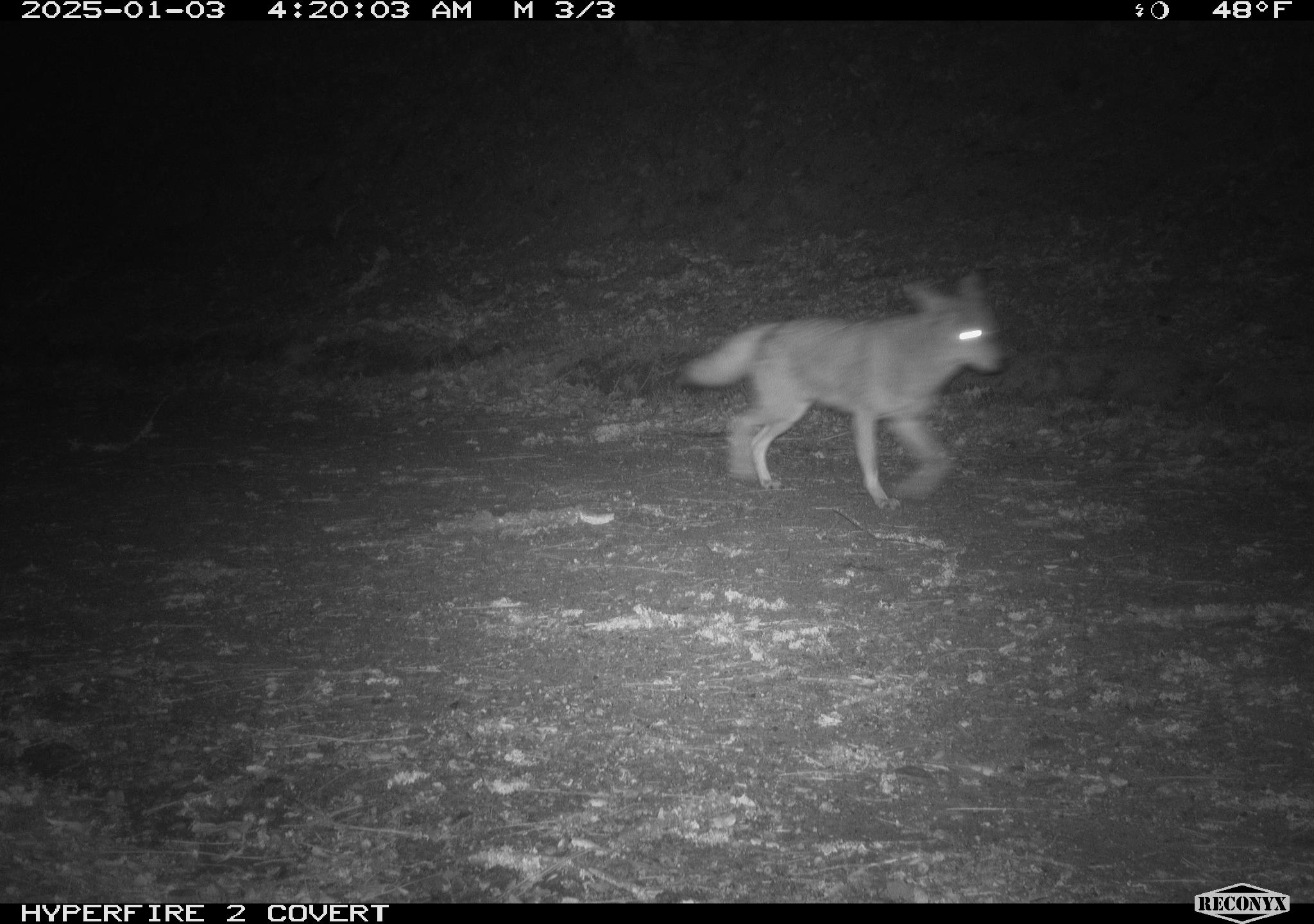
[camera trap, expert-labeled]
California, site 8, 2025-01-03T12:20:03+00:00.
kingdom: Animalia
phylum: Chordata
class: Mammalia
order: Carnivora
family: Canidae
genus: Canis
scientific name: Canis latrans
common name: coyote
Coyote (Canis latrans).